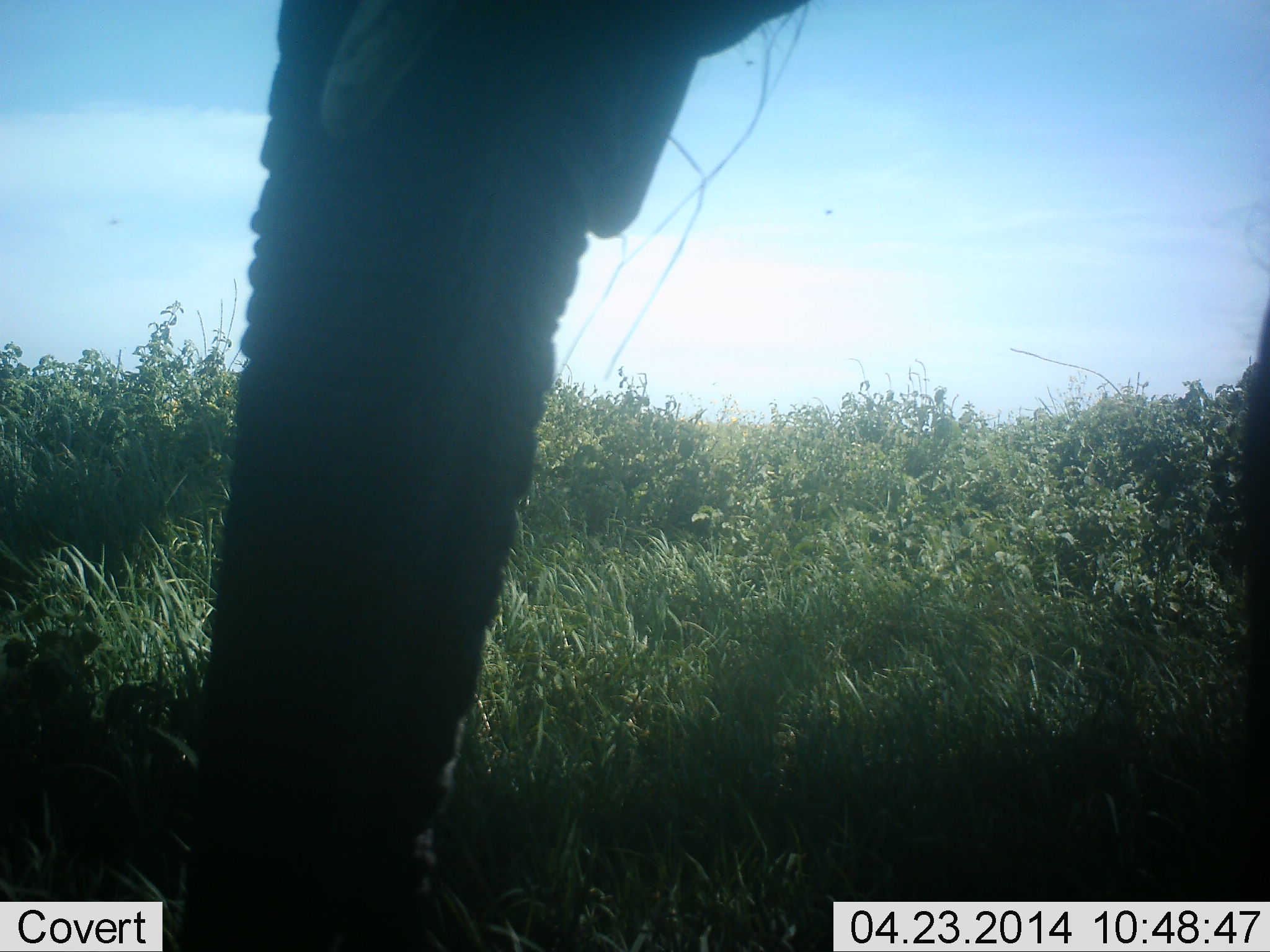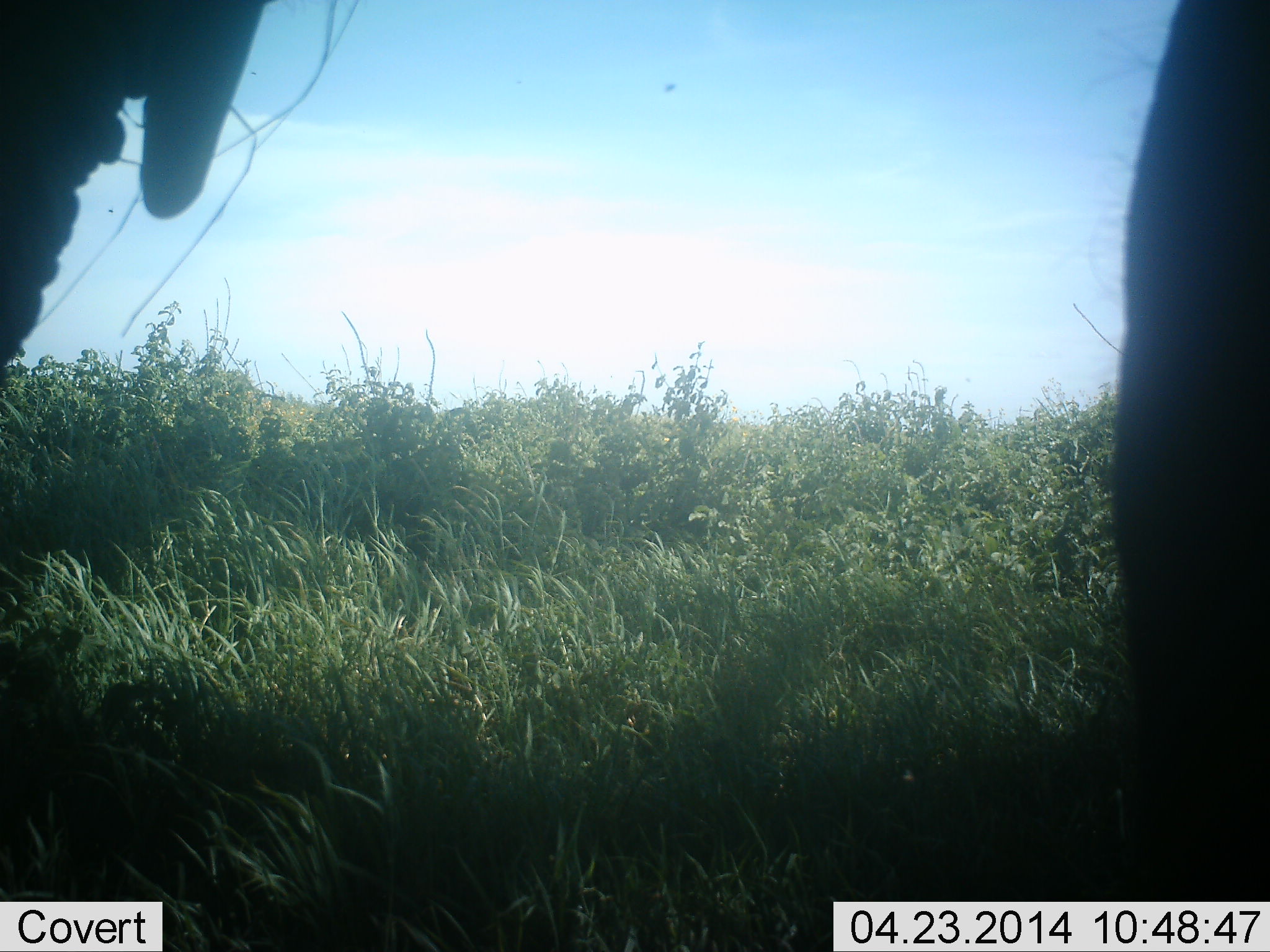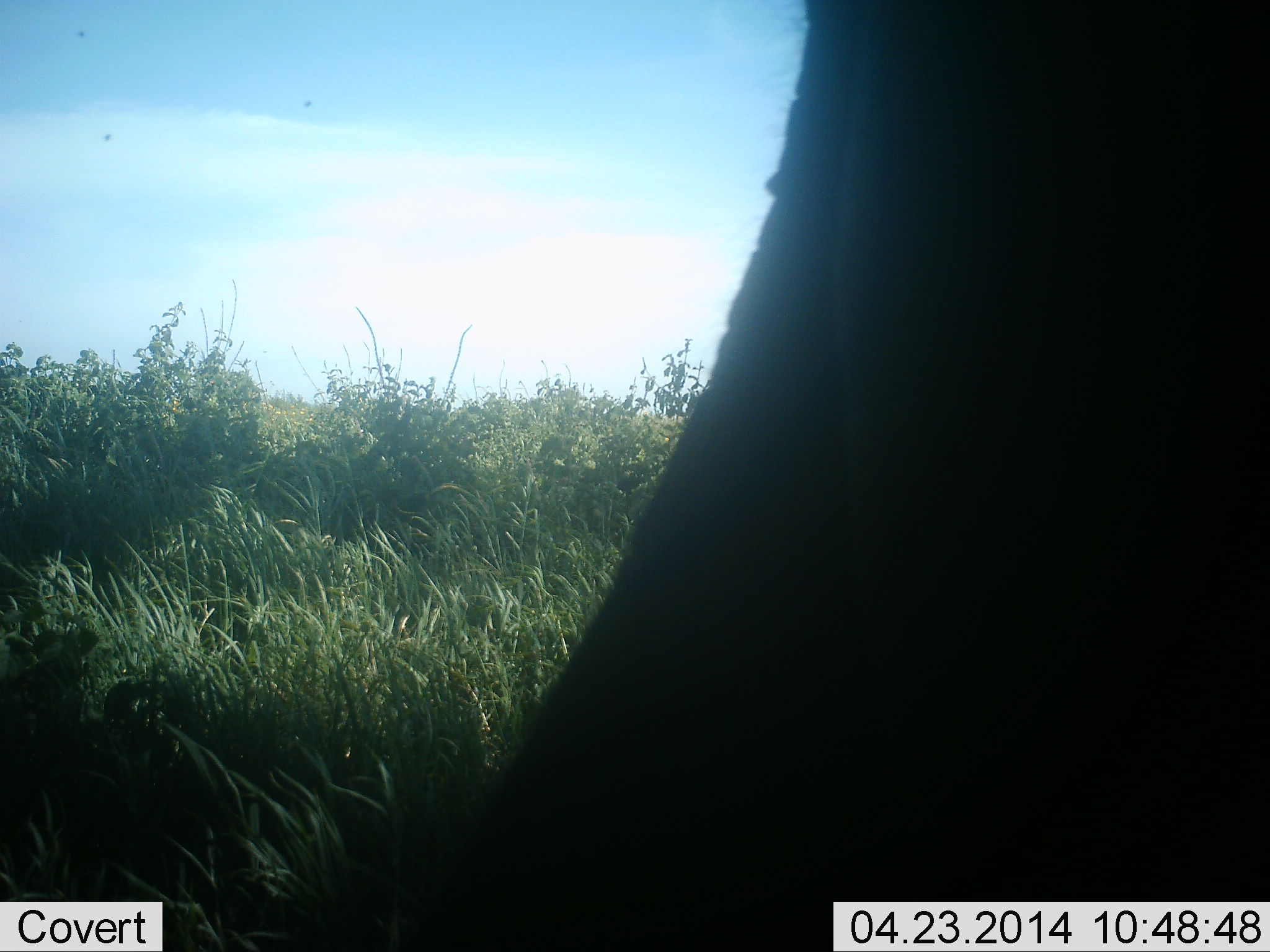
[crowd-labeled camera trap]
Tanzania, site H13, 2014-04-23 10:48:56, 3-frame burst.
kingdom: Animalia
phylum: Chordata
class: Mammalia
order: Proboscidea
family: Elephantidae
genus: Loxodonta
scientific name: Loxodonta africana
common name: african bush elephant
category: elephant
Elephant (african bush elephant) (Loxodonta africana), count 1. Behavior (volunteer vote fractions): standing 10%, resting 0%, moving 100%, interacting 0%. Young present (vote fraction): 0%. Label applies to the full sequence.